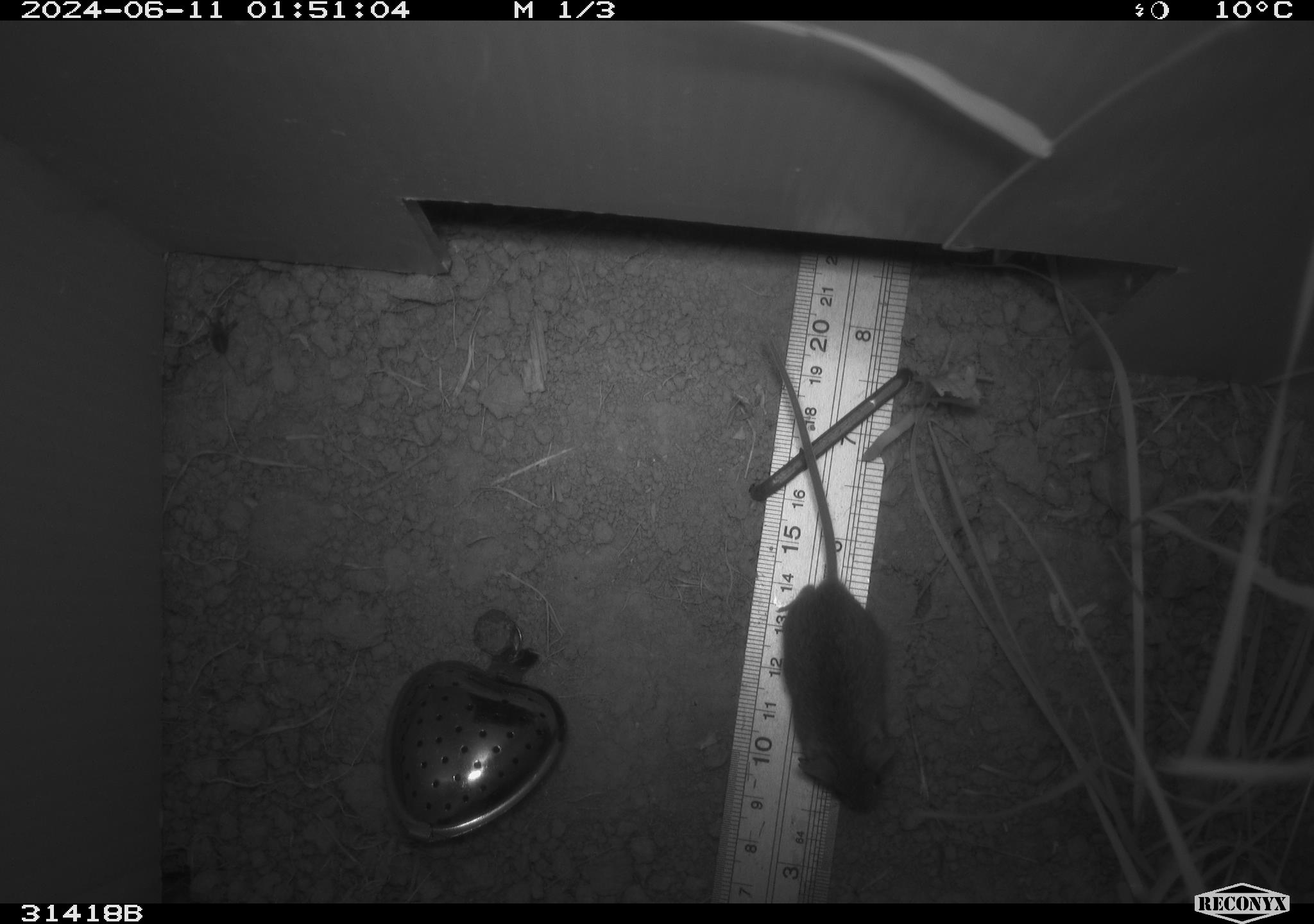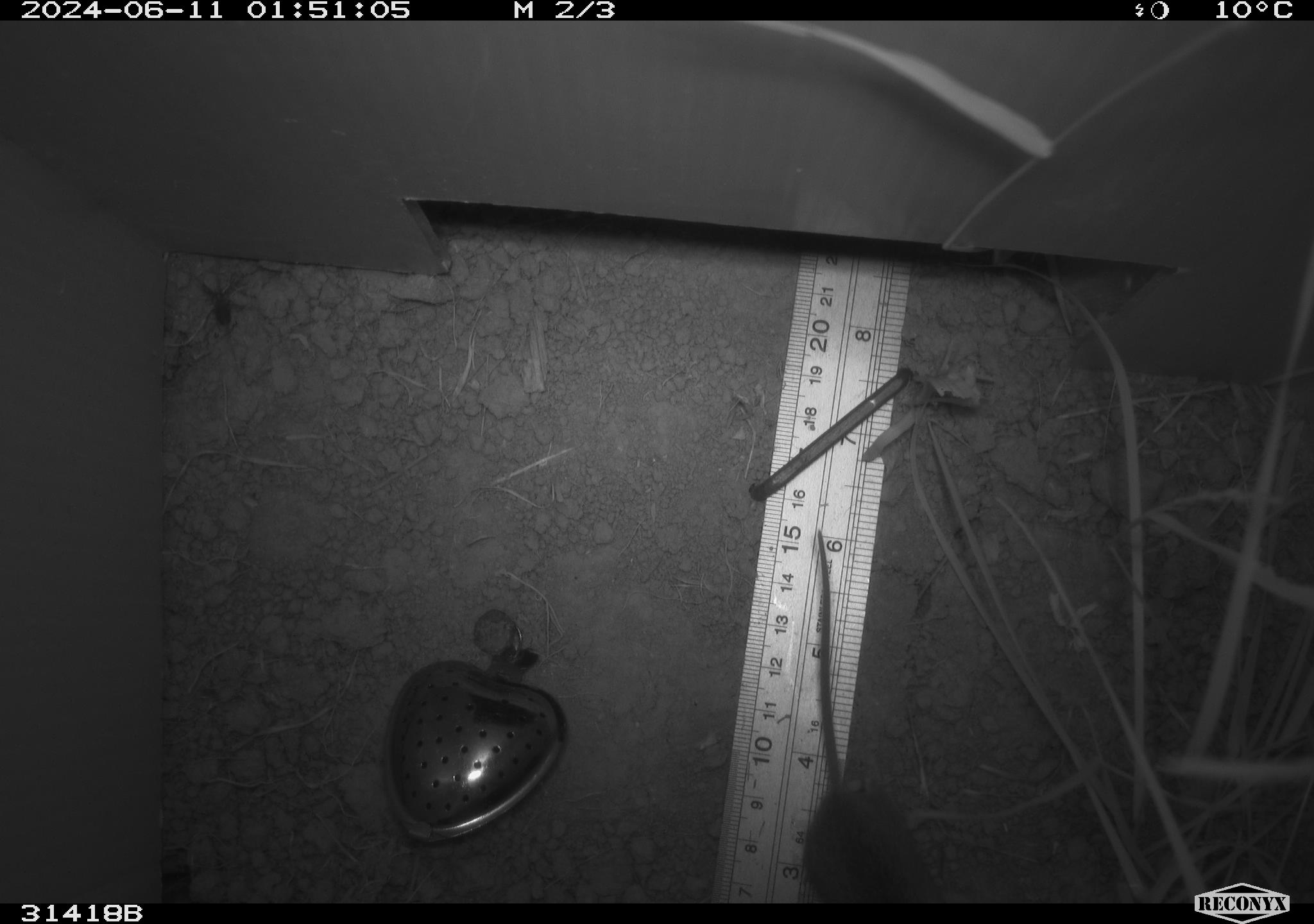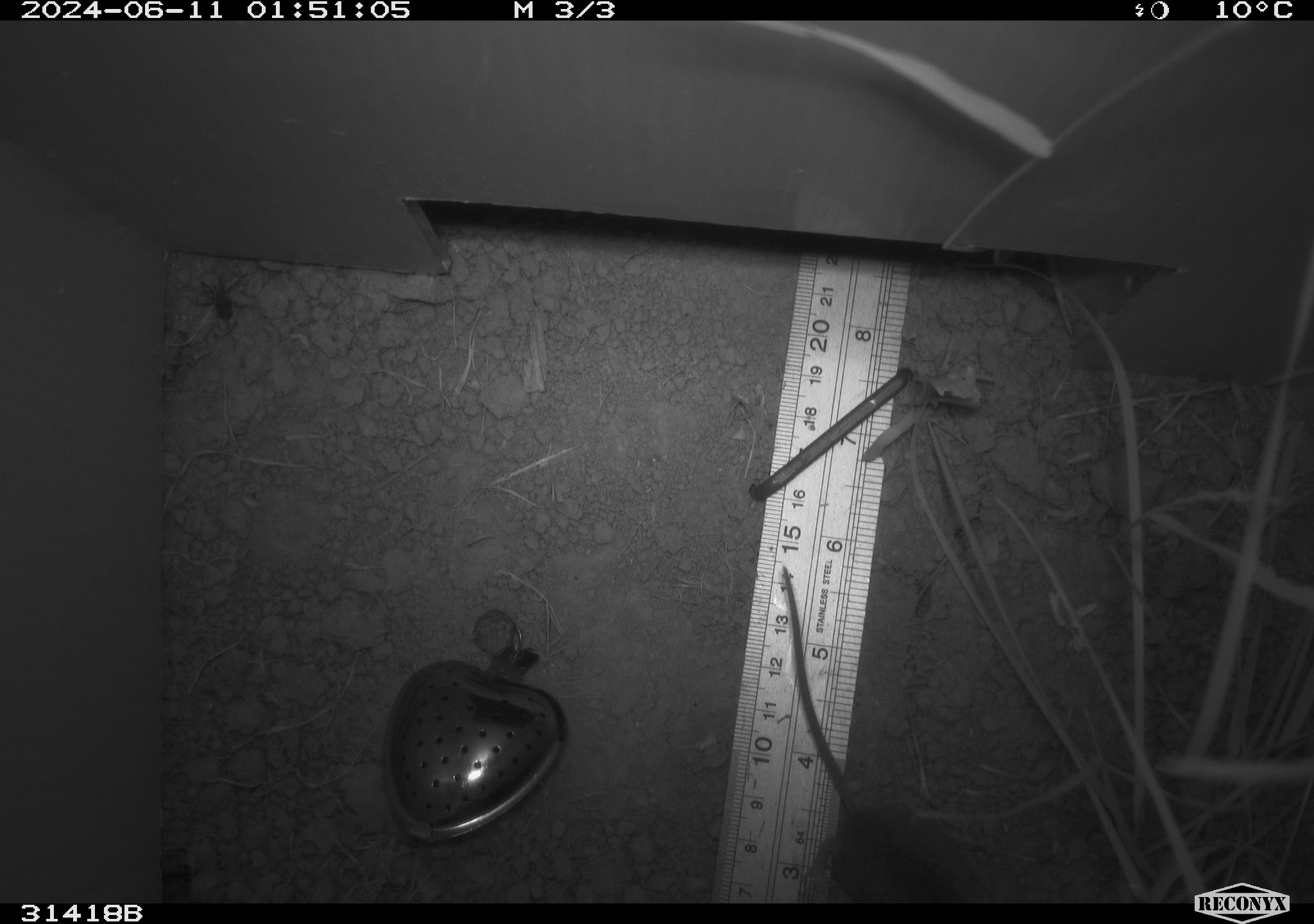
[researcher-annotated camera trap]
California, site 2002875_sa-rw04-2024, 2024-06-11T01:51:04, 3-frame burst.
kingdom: Animalia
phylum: Chordata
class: Mammalia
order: Rodentia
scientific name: Rodentia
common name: mouse species